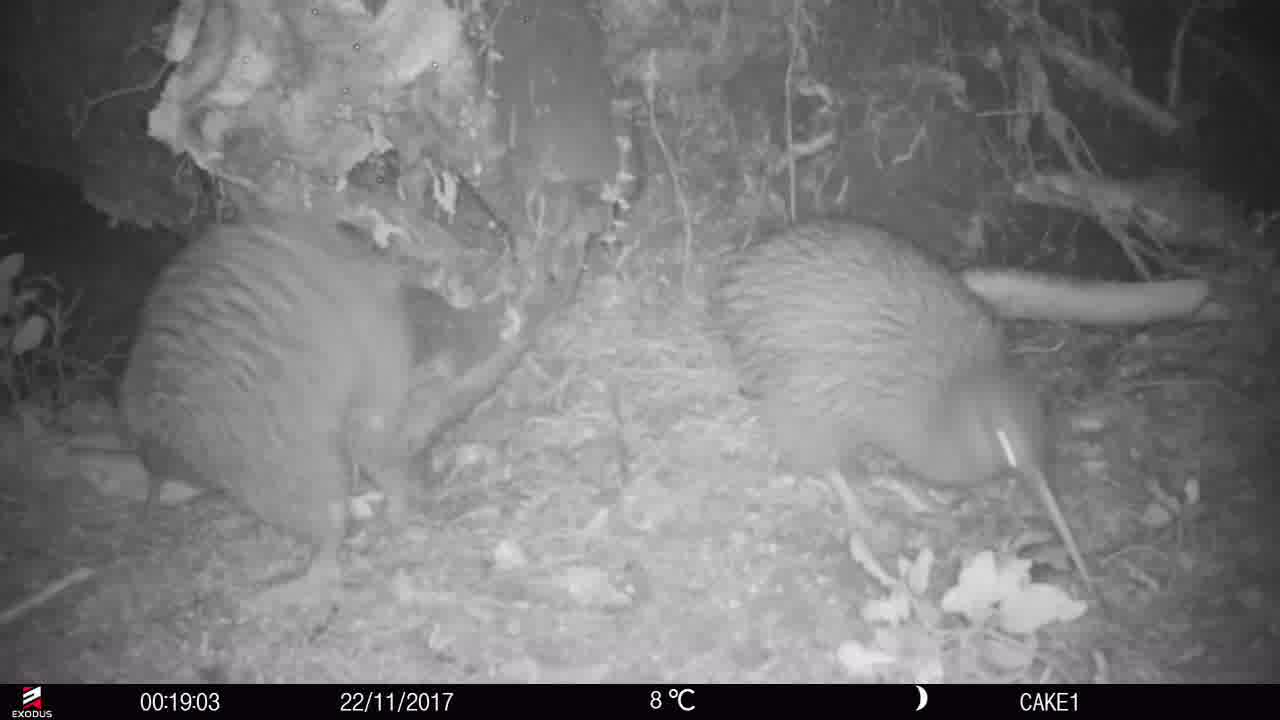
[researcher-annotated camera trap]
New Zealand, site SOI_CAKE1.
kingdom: Animalia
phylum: Chordata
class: Aves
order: Apterygiformes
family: Apterygidae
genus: Apteryx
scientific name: Apteryx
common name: kiwi